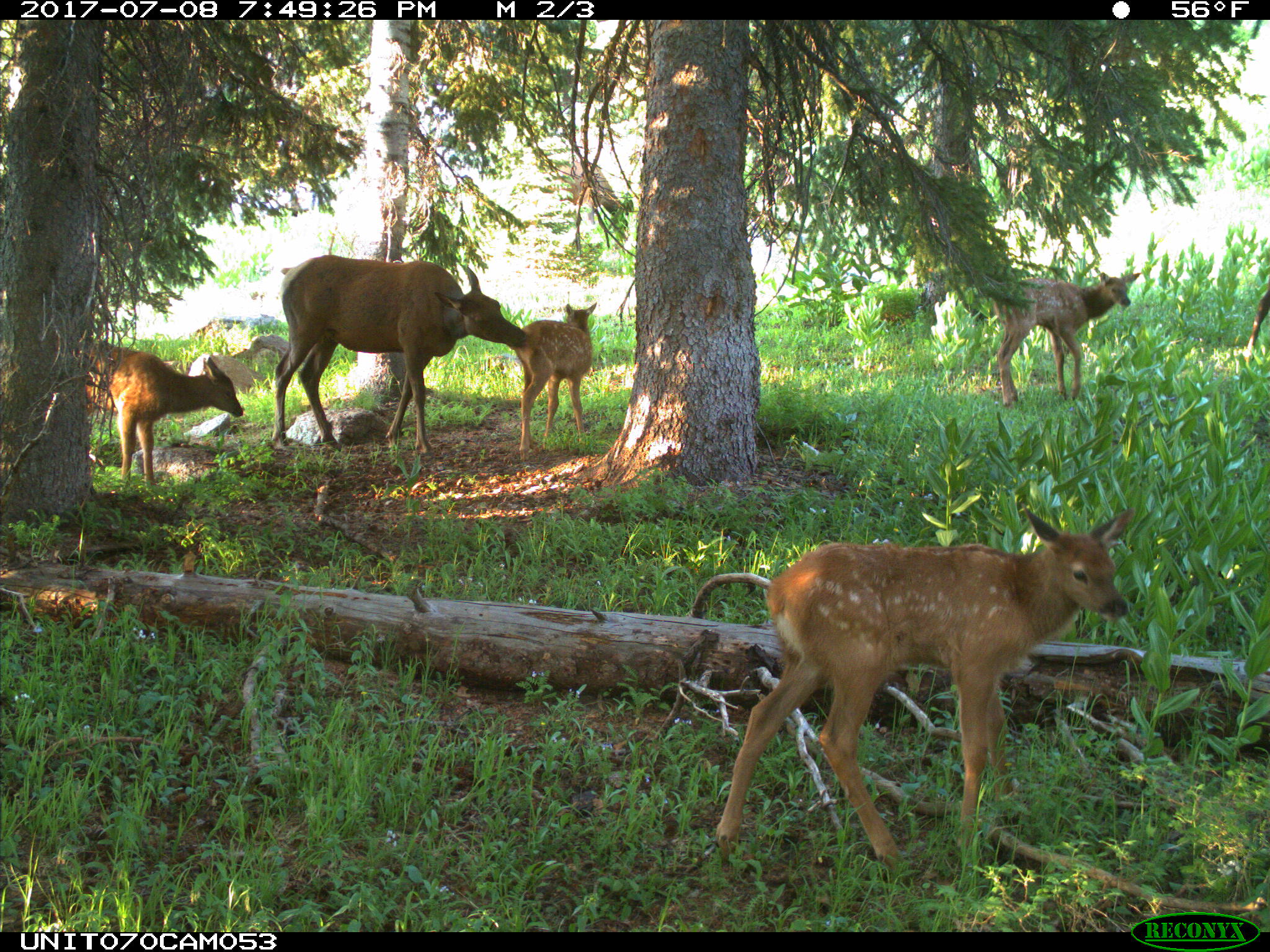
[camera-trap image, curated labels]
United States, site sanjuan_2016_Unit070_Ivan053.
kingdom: Animalia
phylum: Chordata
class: Mammalia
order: Artiodactyla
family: Cervidae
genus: Cervus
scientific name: Cervus elaphus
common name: red deer